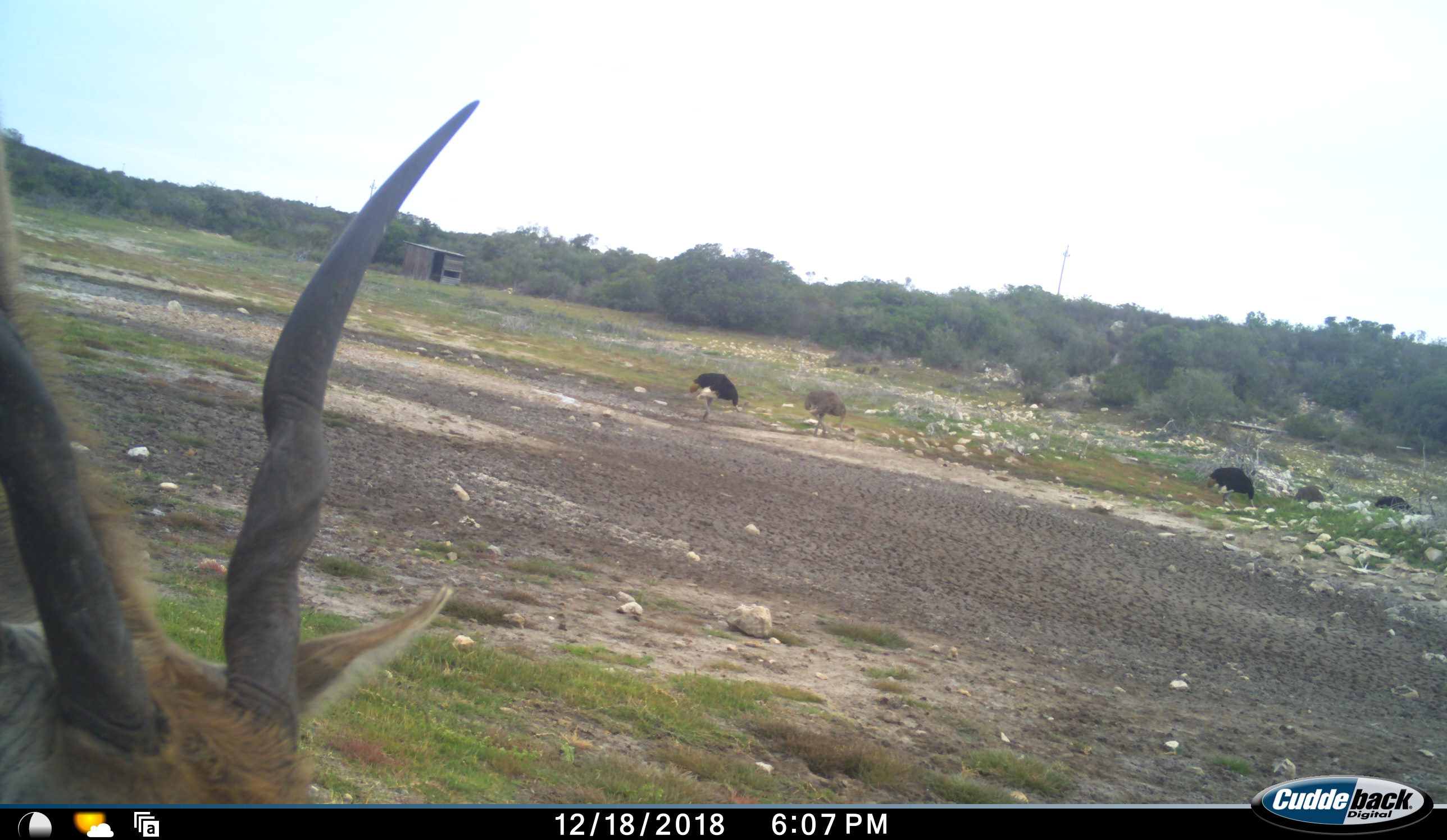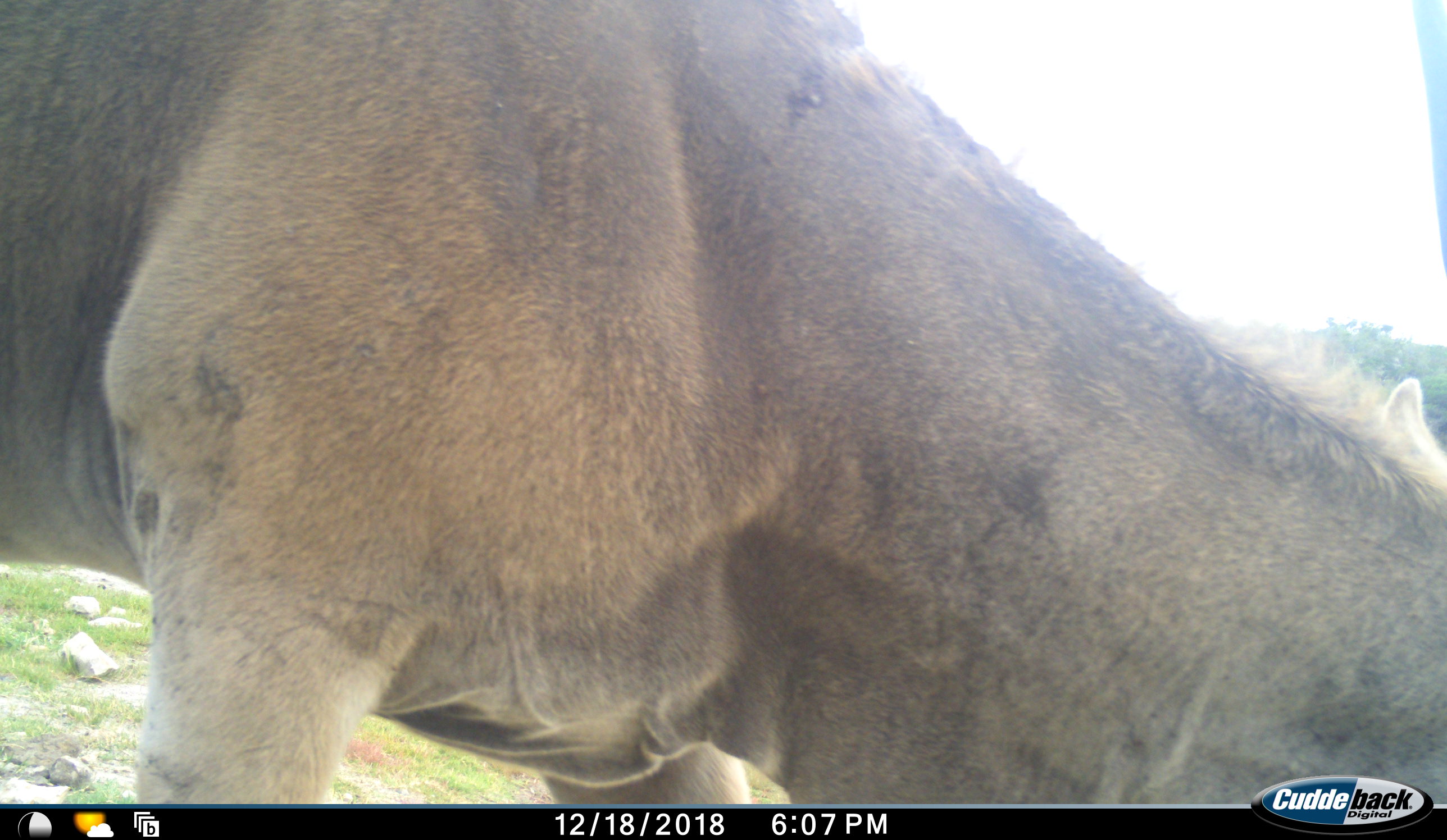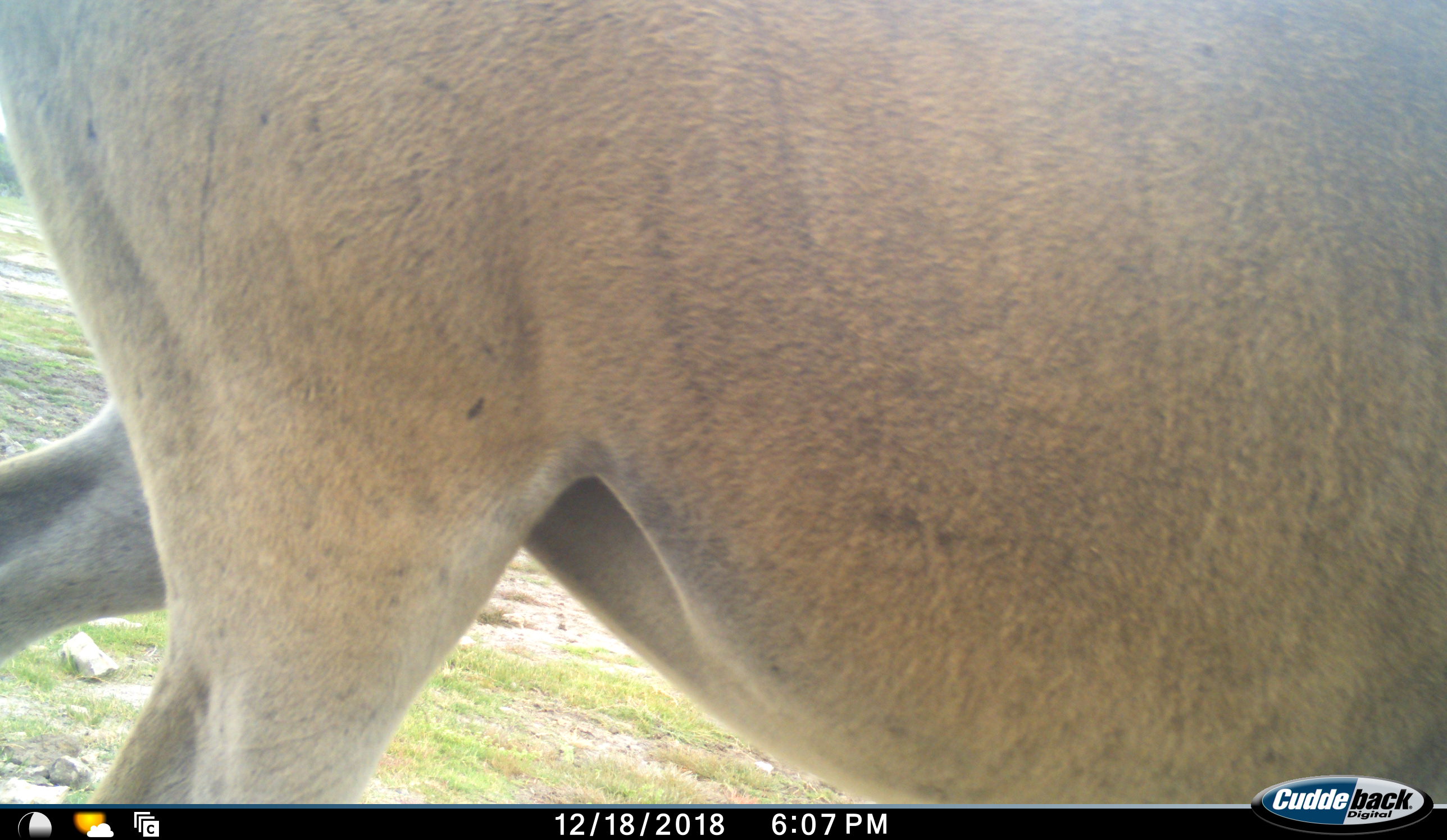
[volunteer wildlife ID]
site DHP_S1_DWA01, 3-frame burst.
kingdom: Animalia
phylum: Chordata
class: Mammalia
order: Artiodactyla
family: Bovidae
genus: Tragelaphus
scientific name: Tragelaphus oryx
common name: eland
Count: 1.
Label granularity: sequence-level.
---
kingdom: Animalia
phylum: Chordata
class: Aves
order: Struthioniformes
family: Struthionidae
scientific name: Struthionidae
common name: ostrich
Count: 5.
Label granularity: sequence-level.